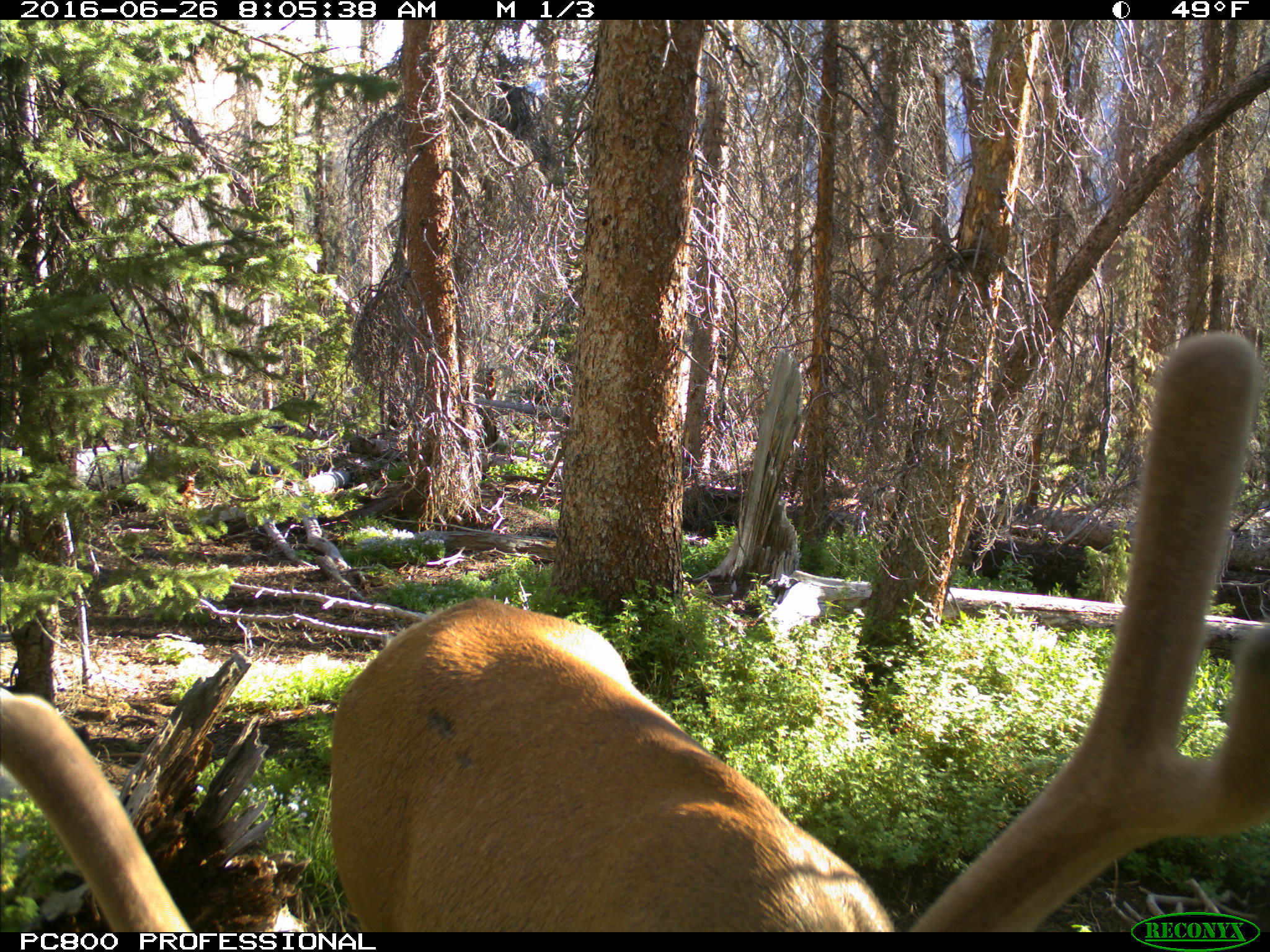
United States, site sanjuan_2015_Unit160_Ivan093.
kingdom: Animalia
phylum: Chordata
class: Mammalia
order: Artiodactyla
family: Cervidae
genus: Cervus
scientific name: Cervus elaphus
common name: red deer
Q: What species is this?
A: Cervus elaphus (red deer).